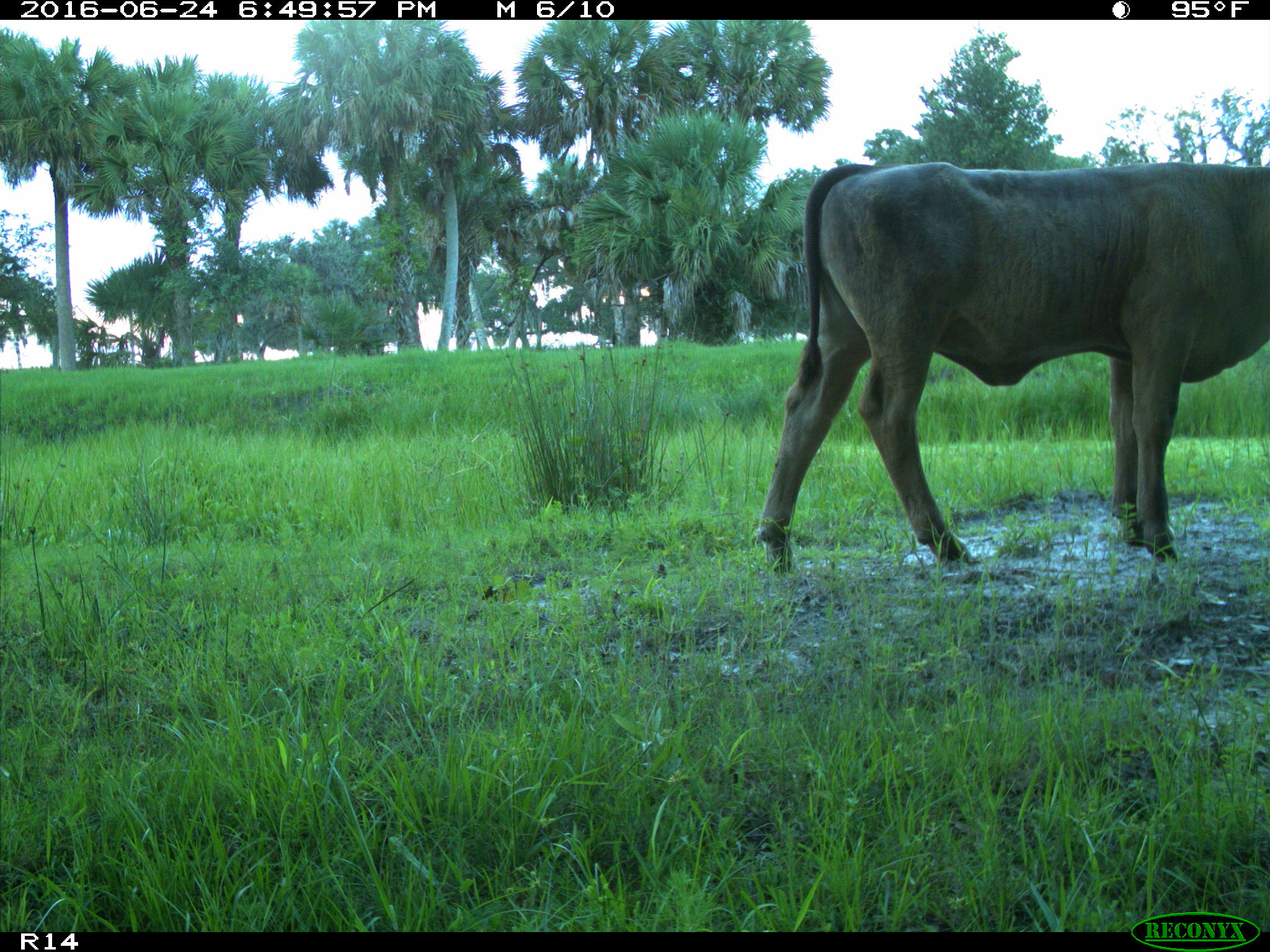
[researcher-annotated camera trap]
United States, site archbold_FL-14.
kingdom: Animalia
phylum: Chordata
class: Mammalia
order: Artiodactyla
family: Bovidae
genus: Bos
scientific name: Bos taurus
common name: domestic cow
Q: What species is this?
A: Bos taurus (domestic cow).